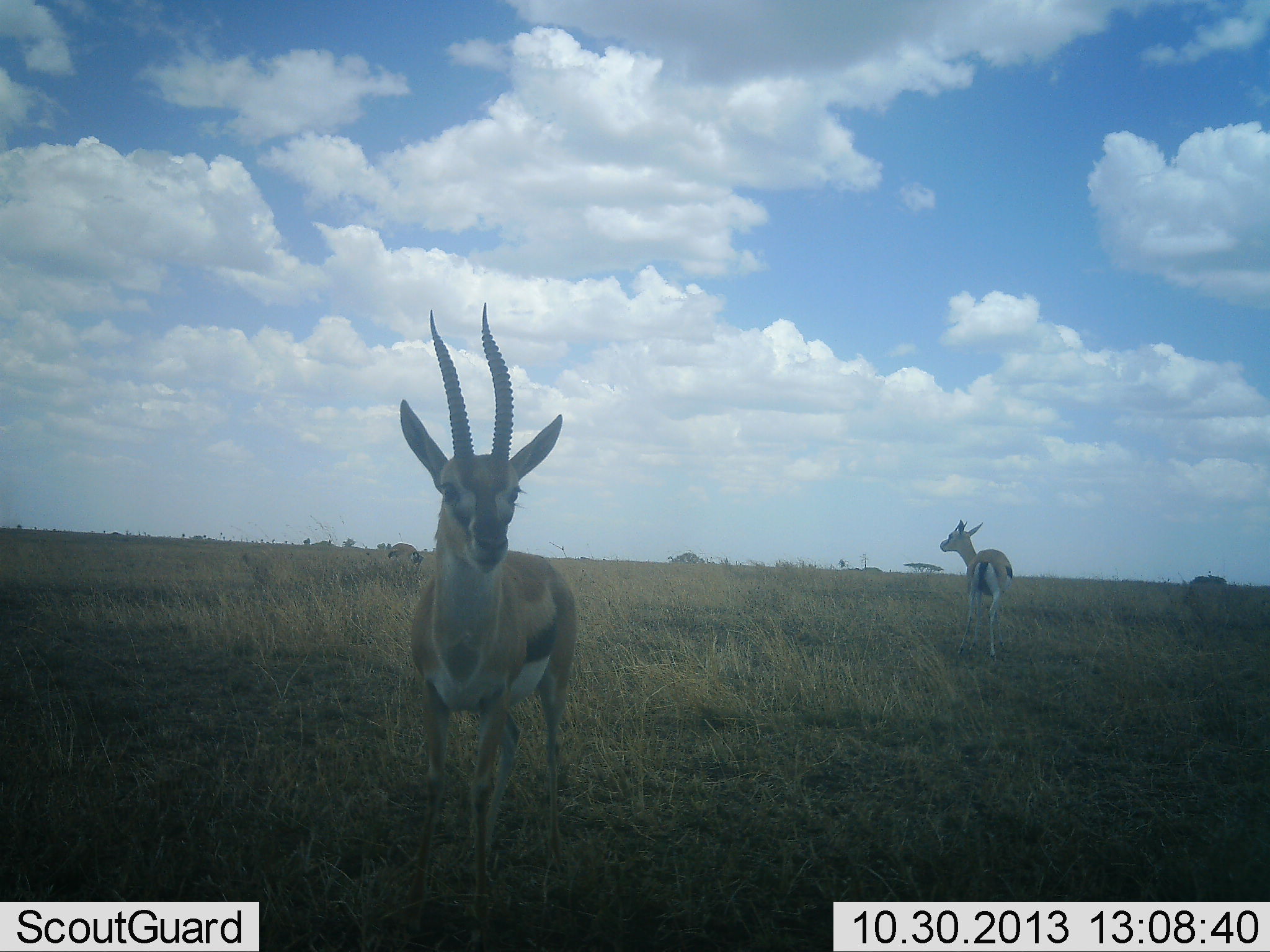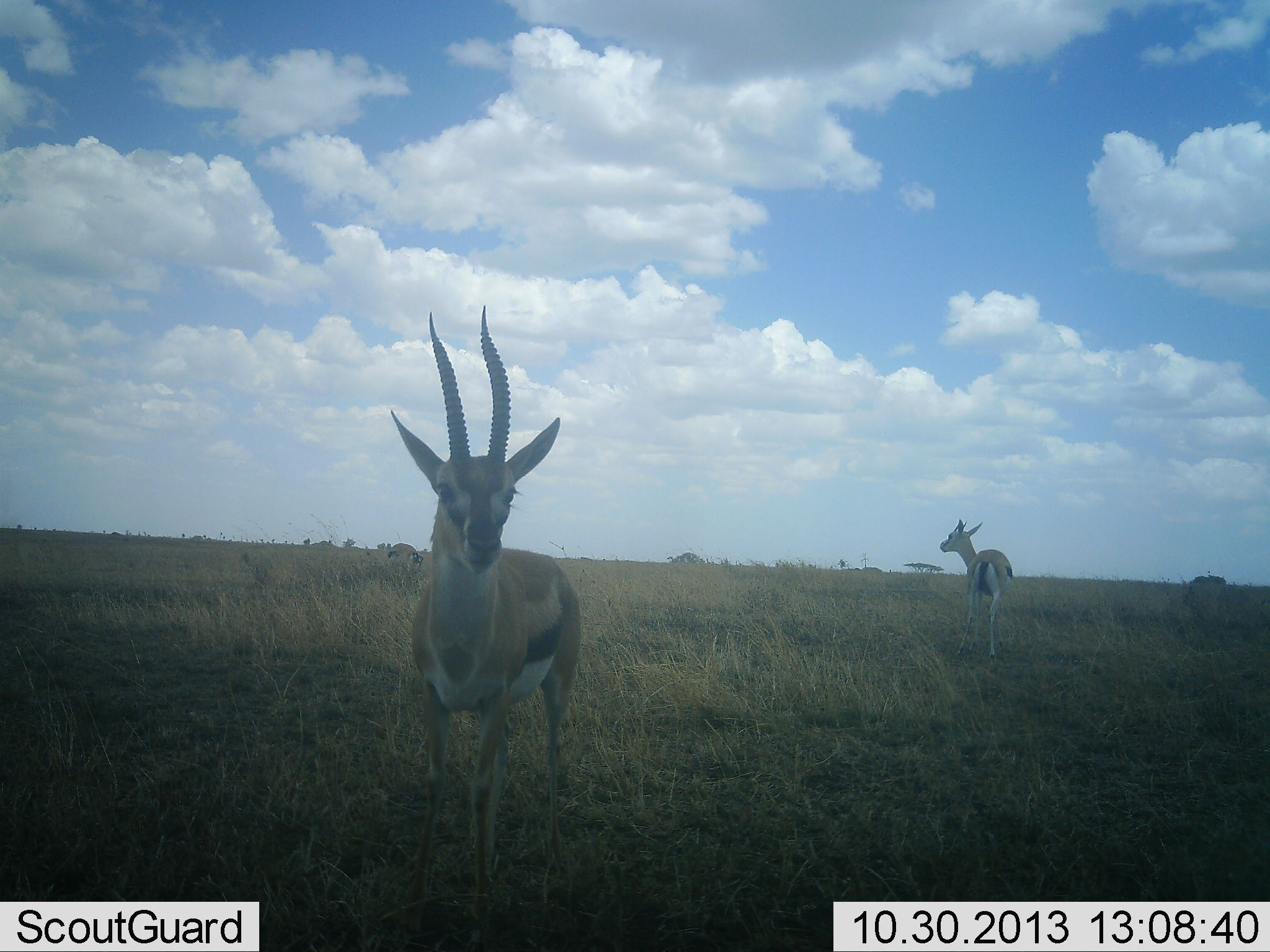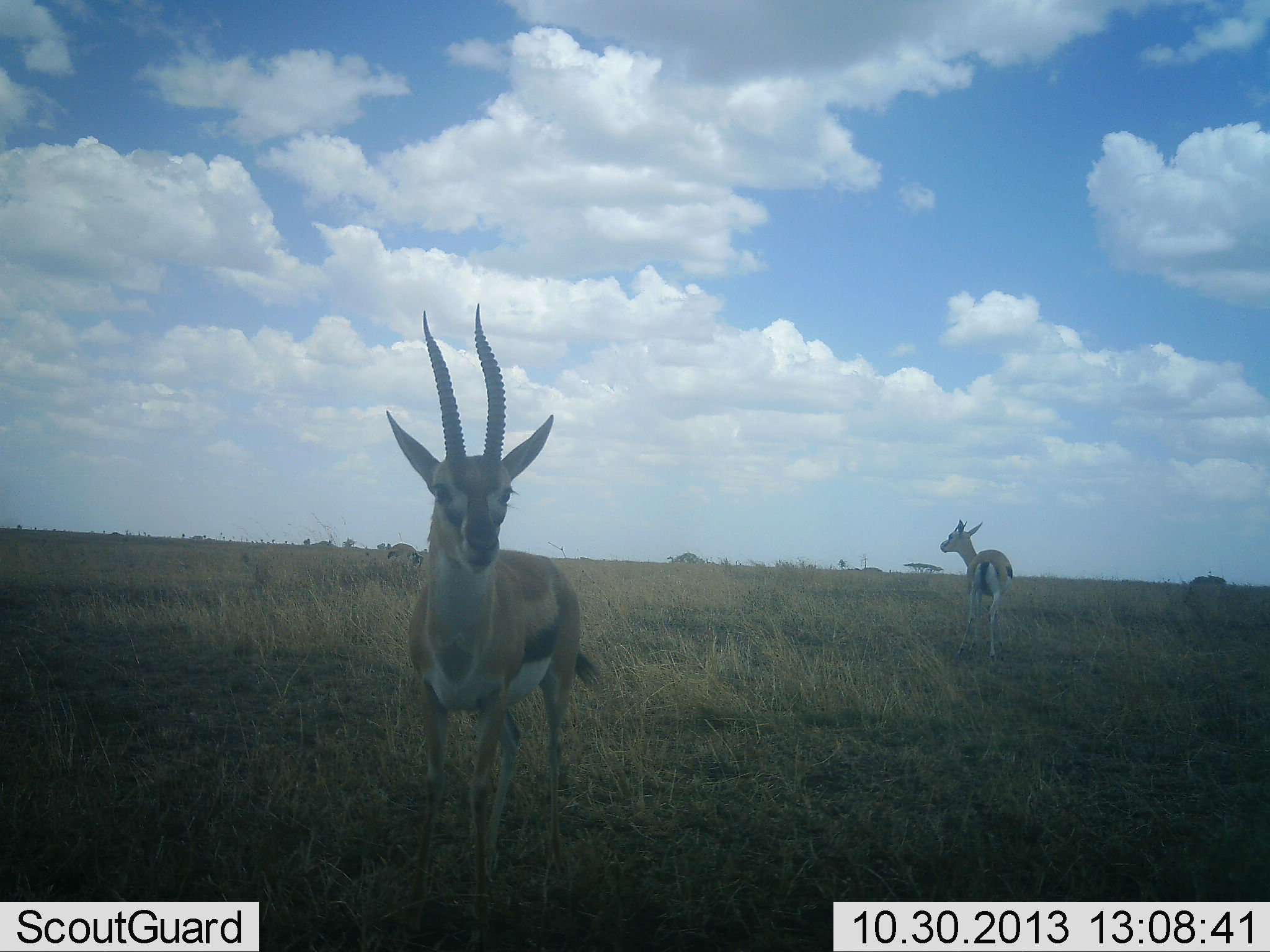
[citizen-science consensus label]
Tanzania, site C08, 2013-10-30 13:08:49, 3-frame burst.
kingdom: Animalia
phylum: Chordata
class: Mammalia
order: Artiodactyla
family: Bovidae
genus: Eudorcas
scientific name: Eudorcas thomsonii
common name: thomson's gazelle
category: gazellethomsons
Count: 2.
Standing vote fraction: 100%.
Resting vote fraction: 0%.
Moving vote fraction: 10%.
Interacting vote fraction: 0%.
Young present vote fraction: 0%.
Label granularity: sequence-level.